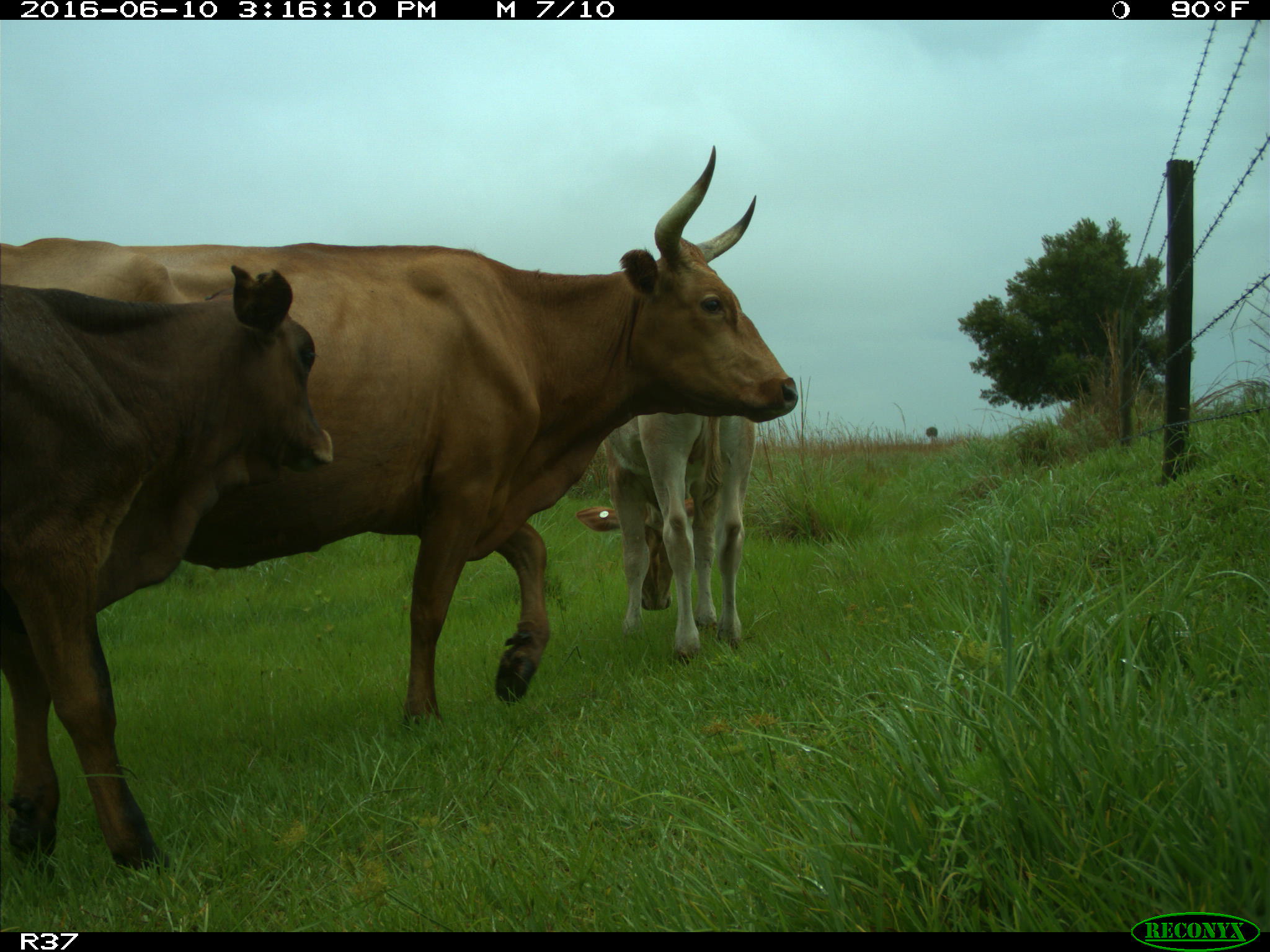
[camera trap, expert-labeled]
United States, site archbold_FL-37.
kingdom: Animalia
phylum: Chordata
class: Mammalia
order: Artiodactyla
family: Bovidae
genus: Bos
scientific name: Bos taurus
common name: domestic cow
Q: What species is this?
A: Bos taurus (domestic cow).